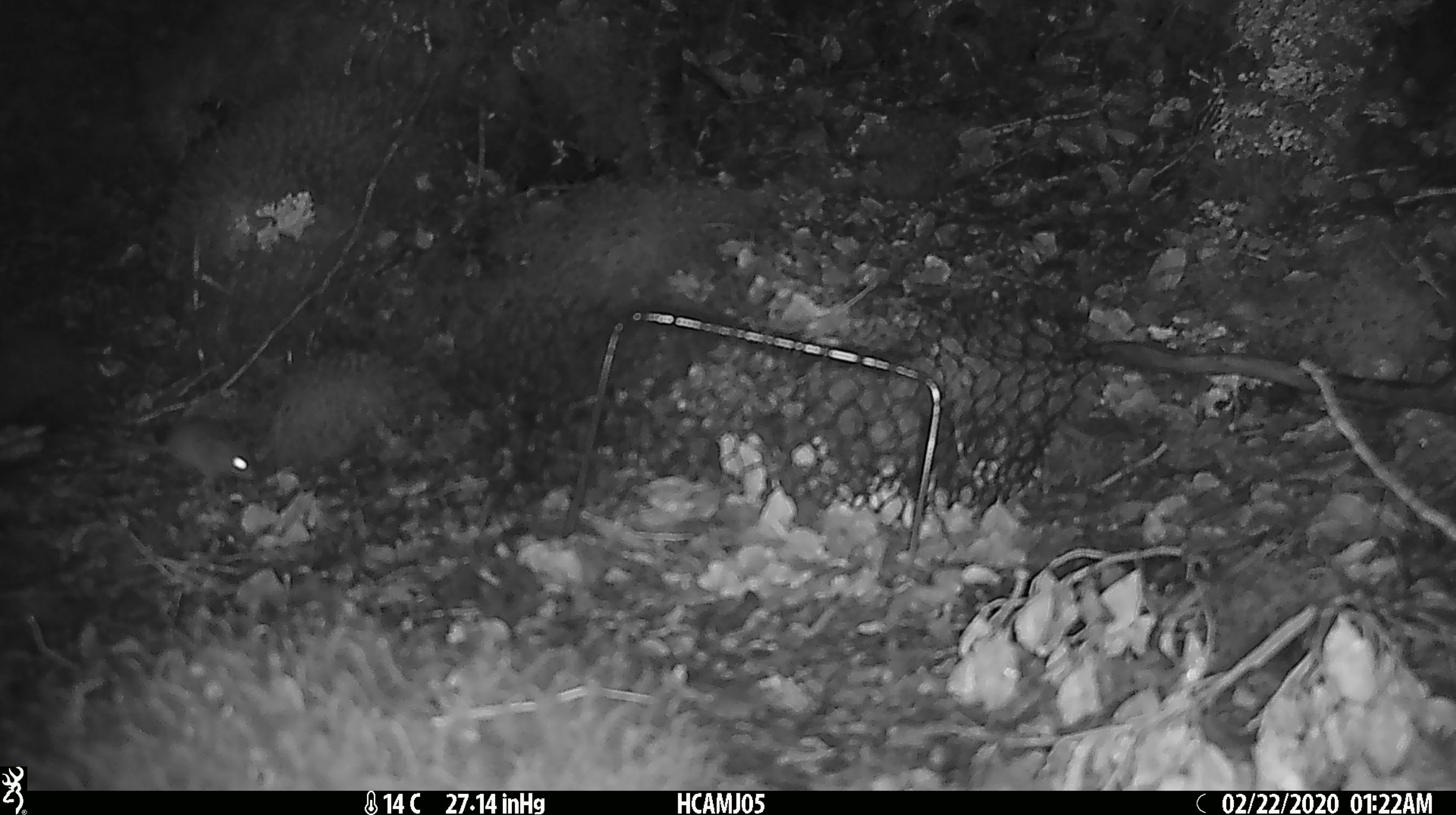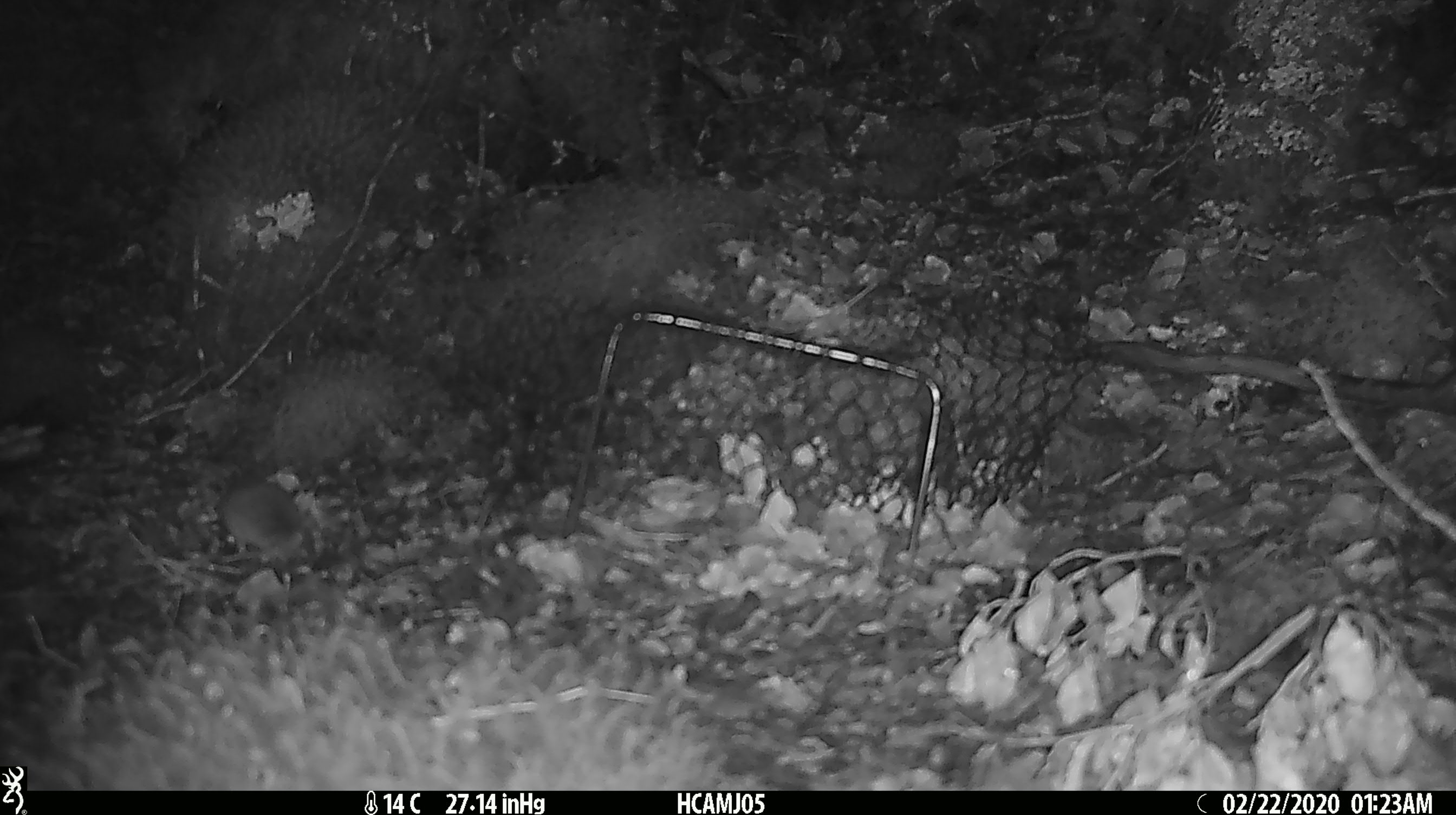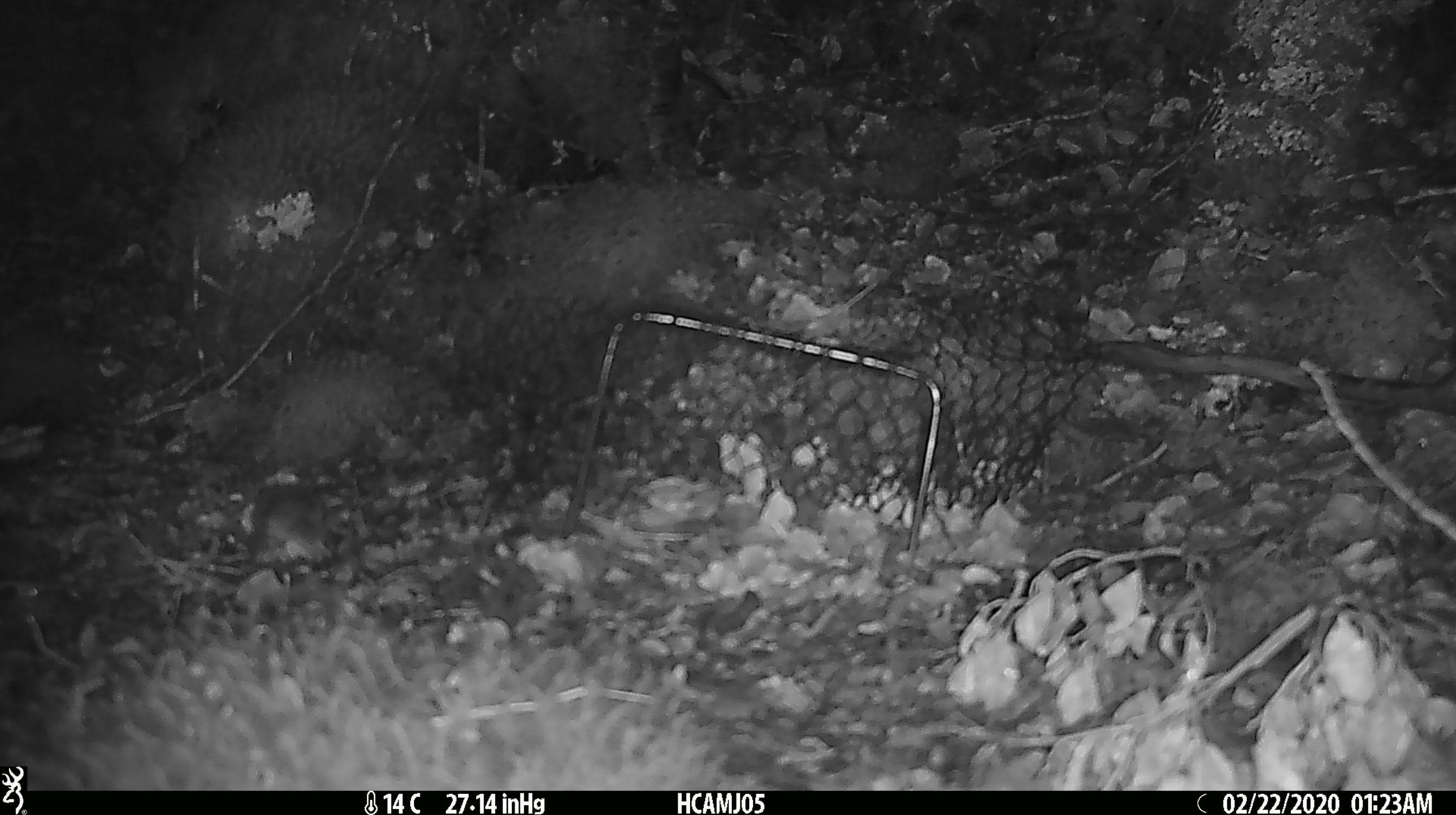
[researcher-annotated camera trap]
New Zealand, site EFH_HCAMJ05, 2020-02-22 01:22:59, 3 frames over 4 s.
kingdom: Animalia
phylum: Chordata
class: Mammalia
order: Rodentia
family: Muridae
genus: Mus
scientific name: Mus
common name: mouse